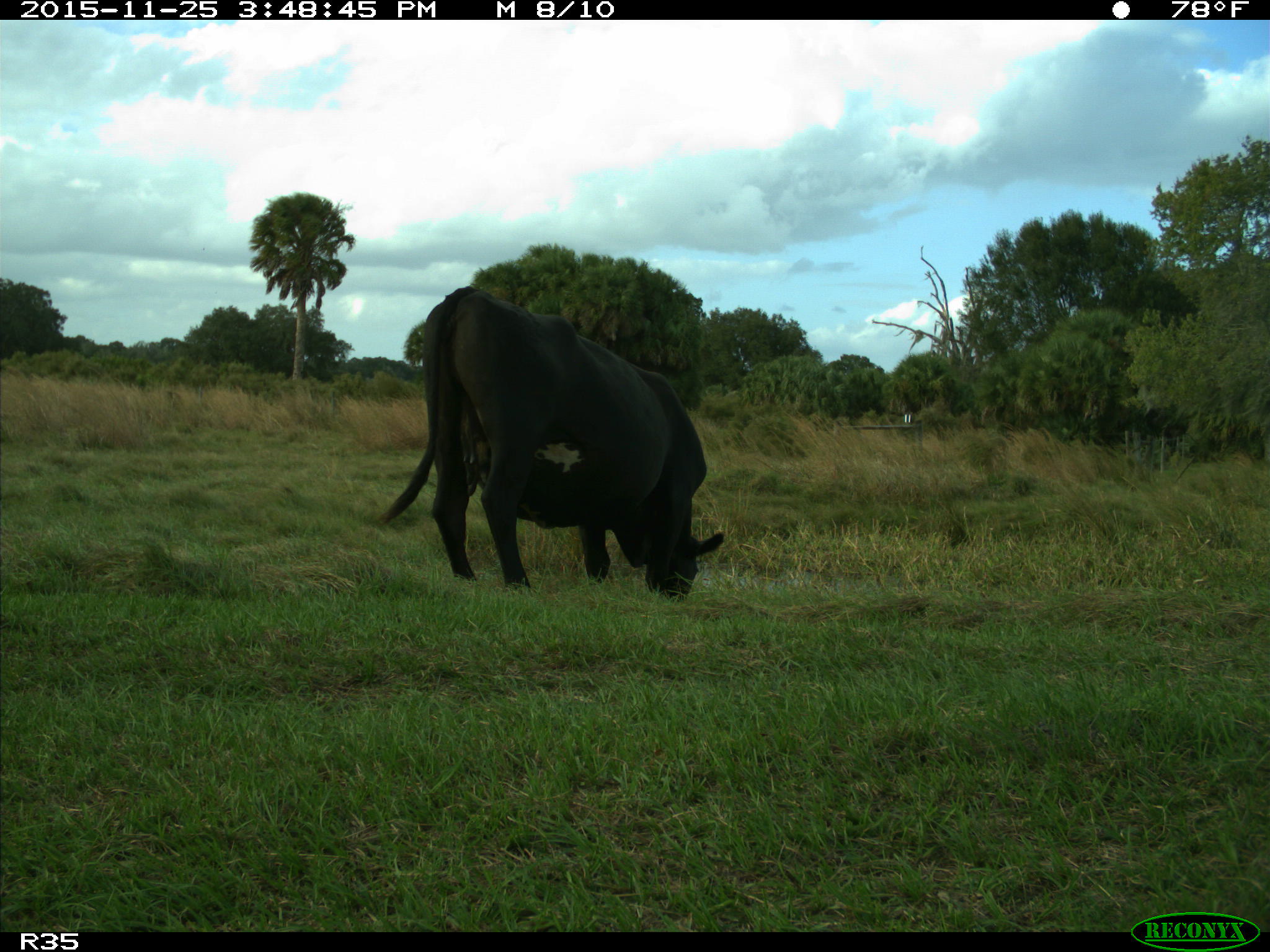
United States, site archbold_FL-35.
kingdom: Animalia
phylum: Chordata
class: Mammalia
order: Artiodactyla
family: Bovidae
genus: Bos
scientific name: Bos taurus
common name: domestic cow